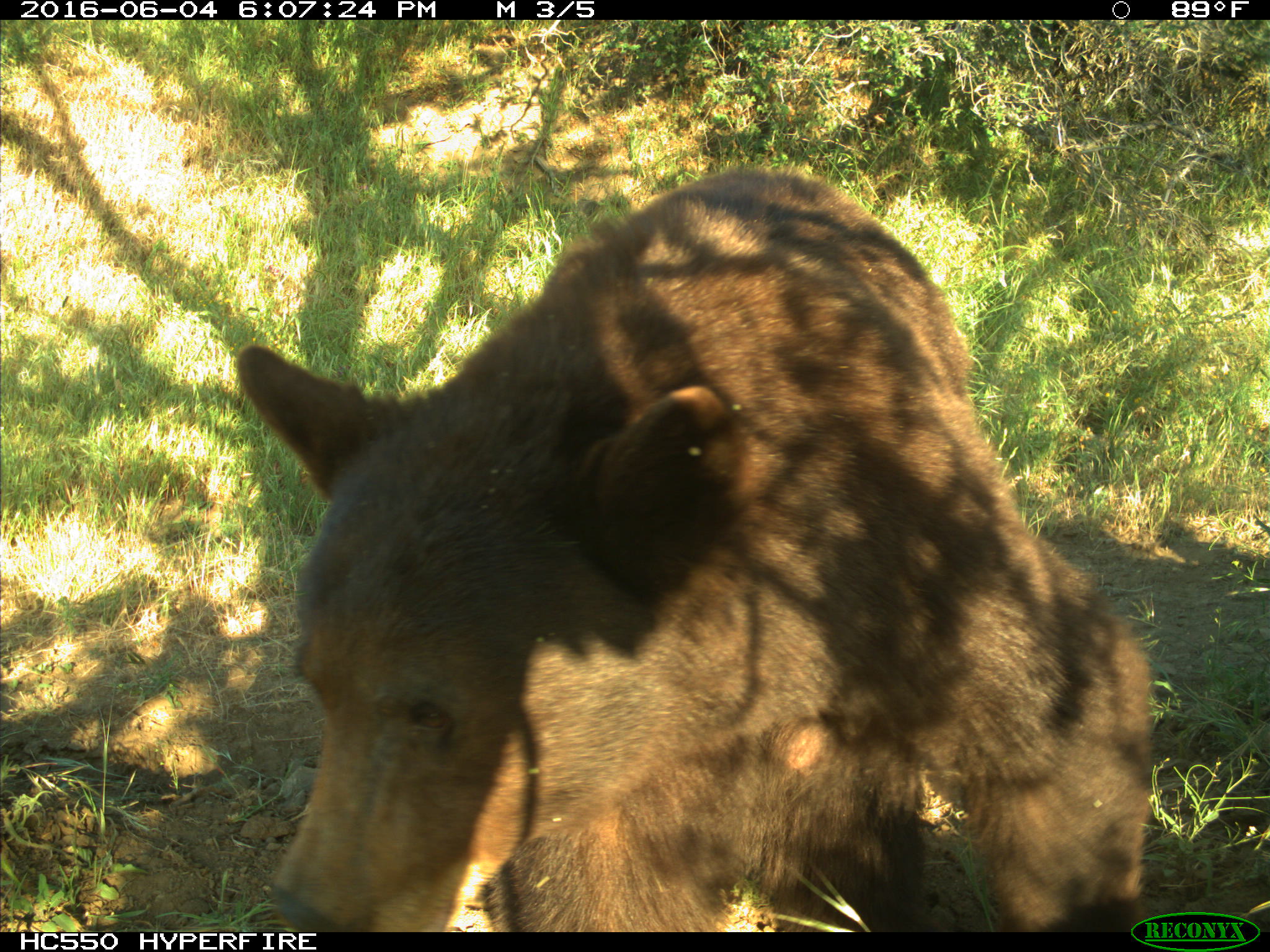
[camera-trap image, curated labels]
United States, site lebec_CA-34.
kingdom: Animalia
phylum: Chordata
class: Mammalia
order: Carnivora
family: Ursidae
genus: Ursus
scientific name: Ursus americanus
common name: american black bear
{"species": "Ursus americanus (american black bear)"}